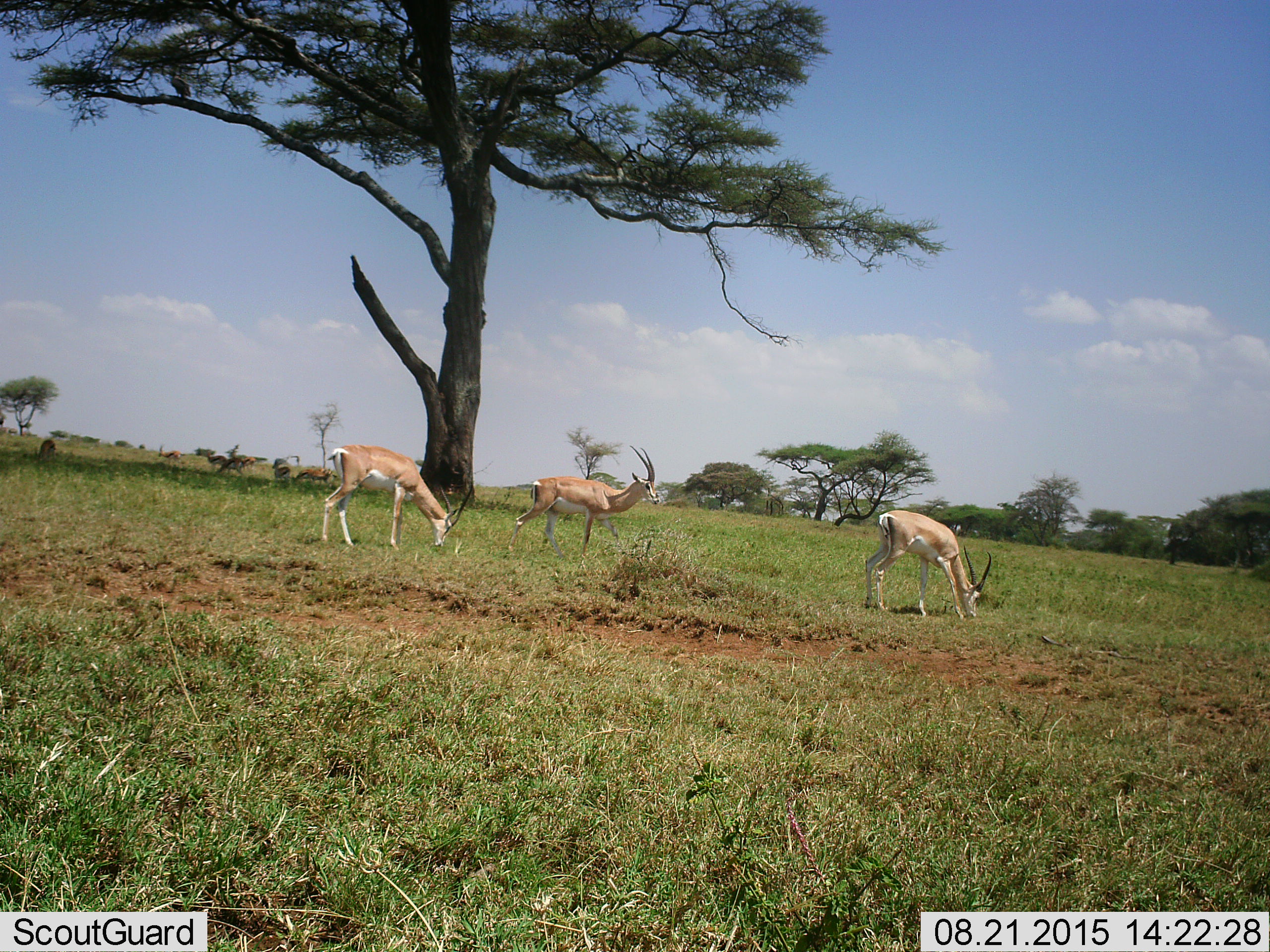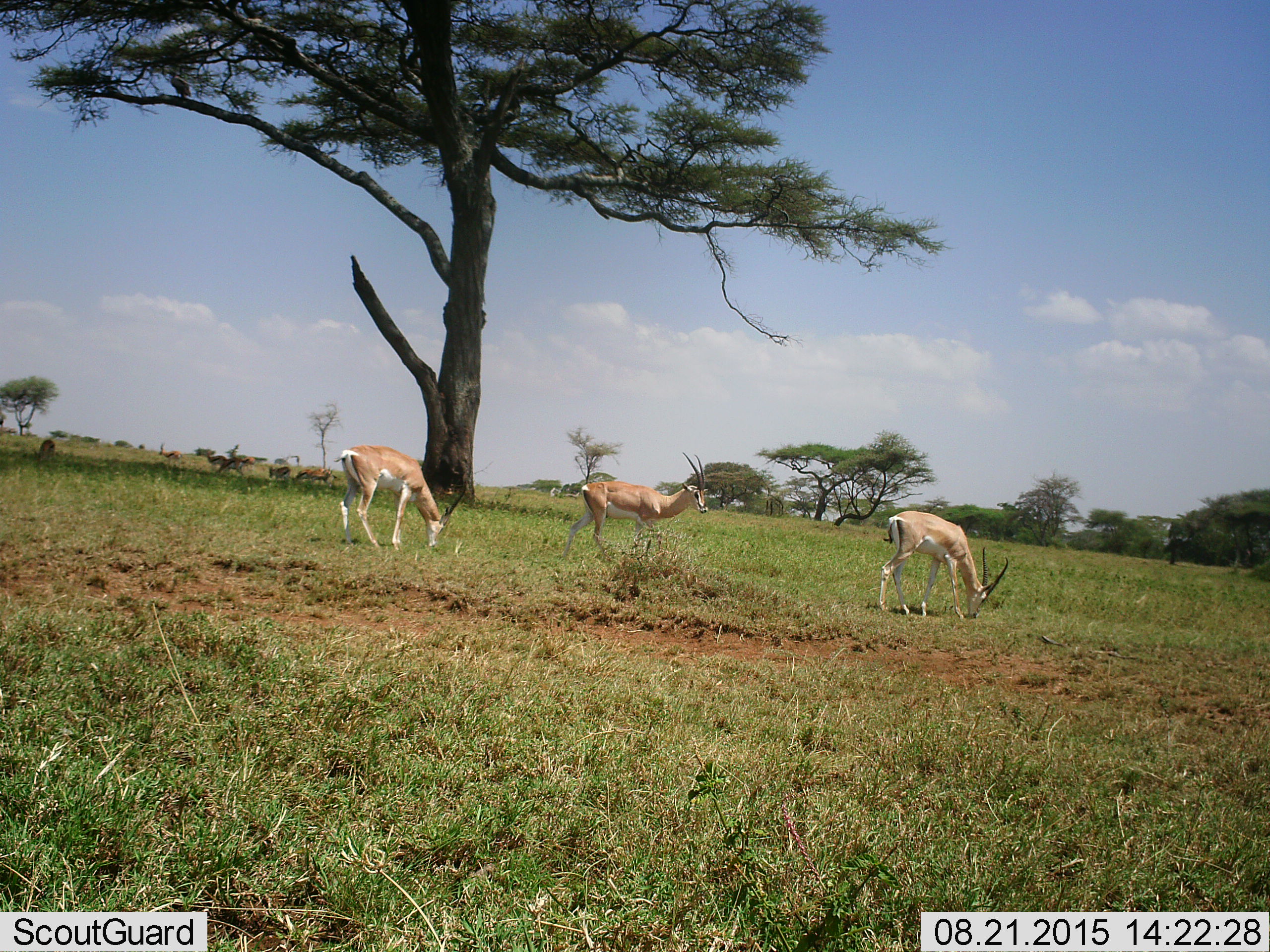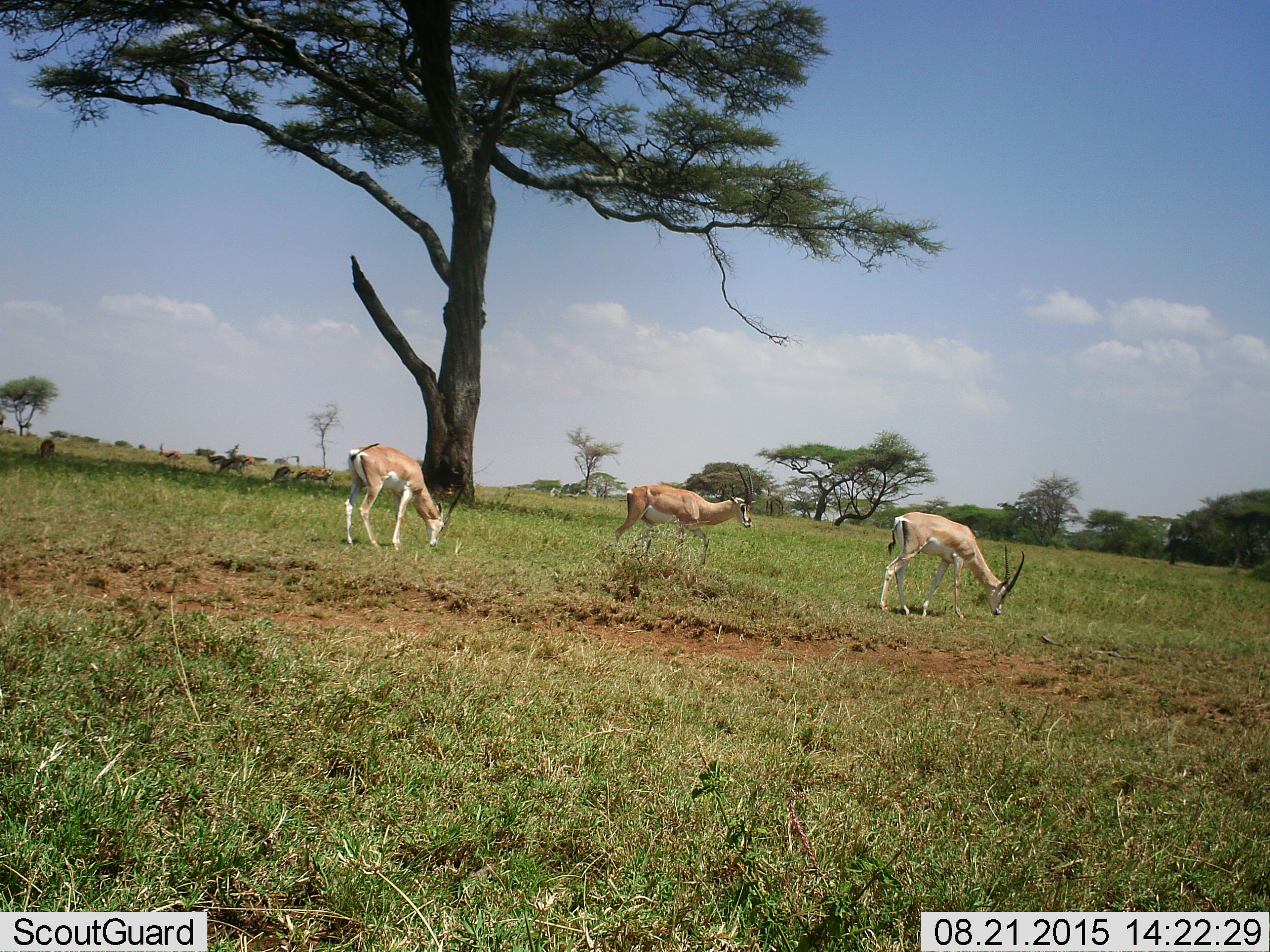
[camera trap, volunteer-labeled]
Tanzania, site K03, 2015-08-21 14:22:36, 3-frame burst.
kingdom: Animalia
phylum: Chordata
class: Mammalia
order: Artiodactyla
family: Bovidae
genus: Nanger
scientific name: Nanger granti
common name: grant's gazelle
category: gazellegrants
Gazellegrants (grant's gazelle) (Nanger granti), count 3. Behavior (volunteer vote fractions): standing 50%, resting 0%, moving 40%, interacting 10%. Young present (vote fraction): 0%. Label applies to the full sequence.